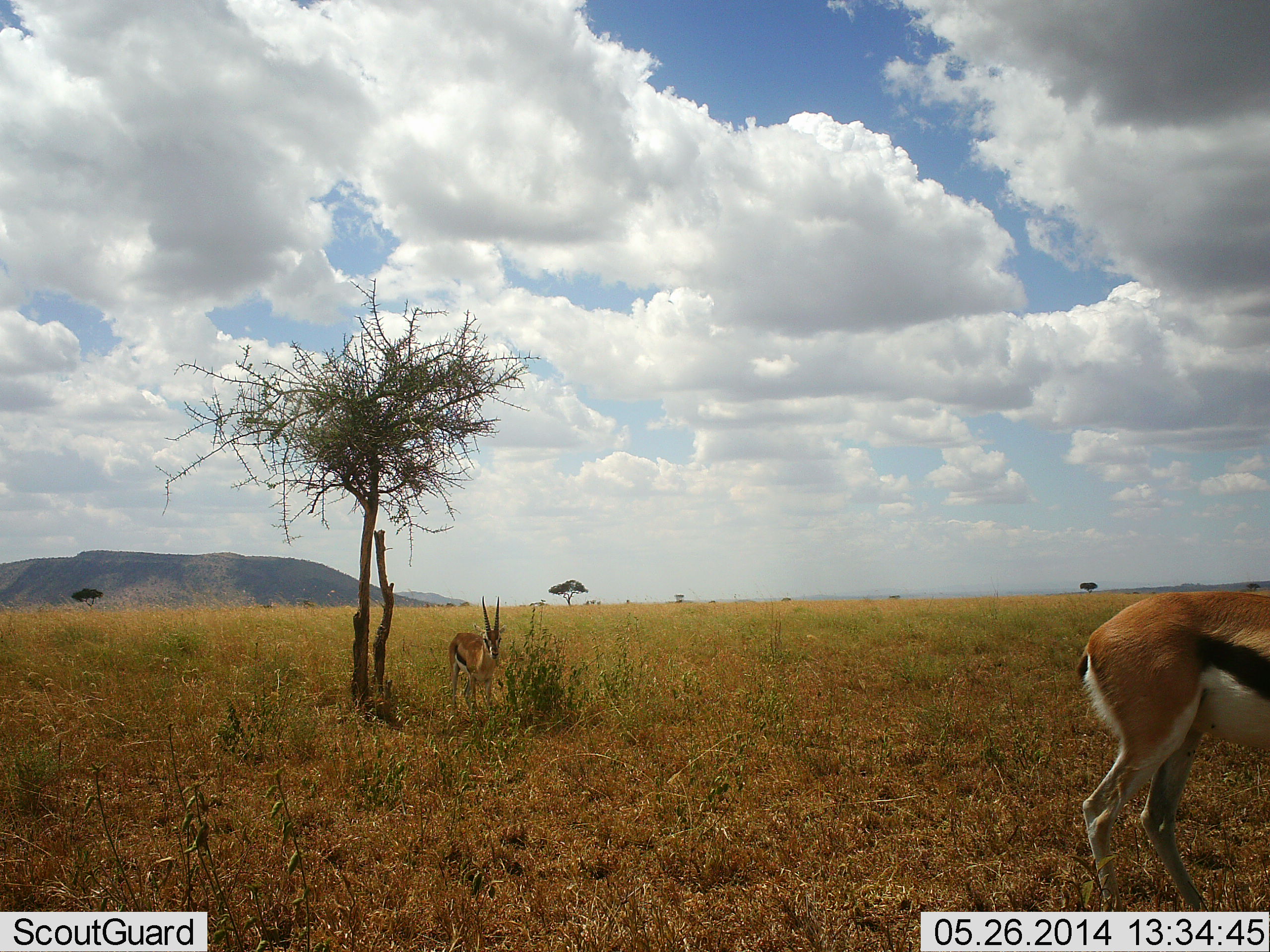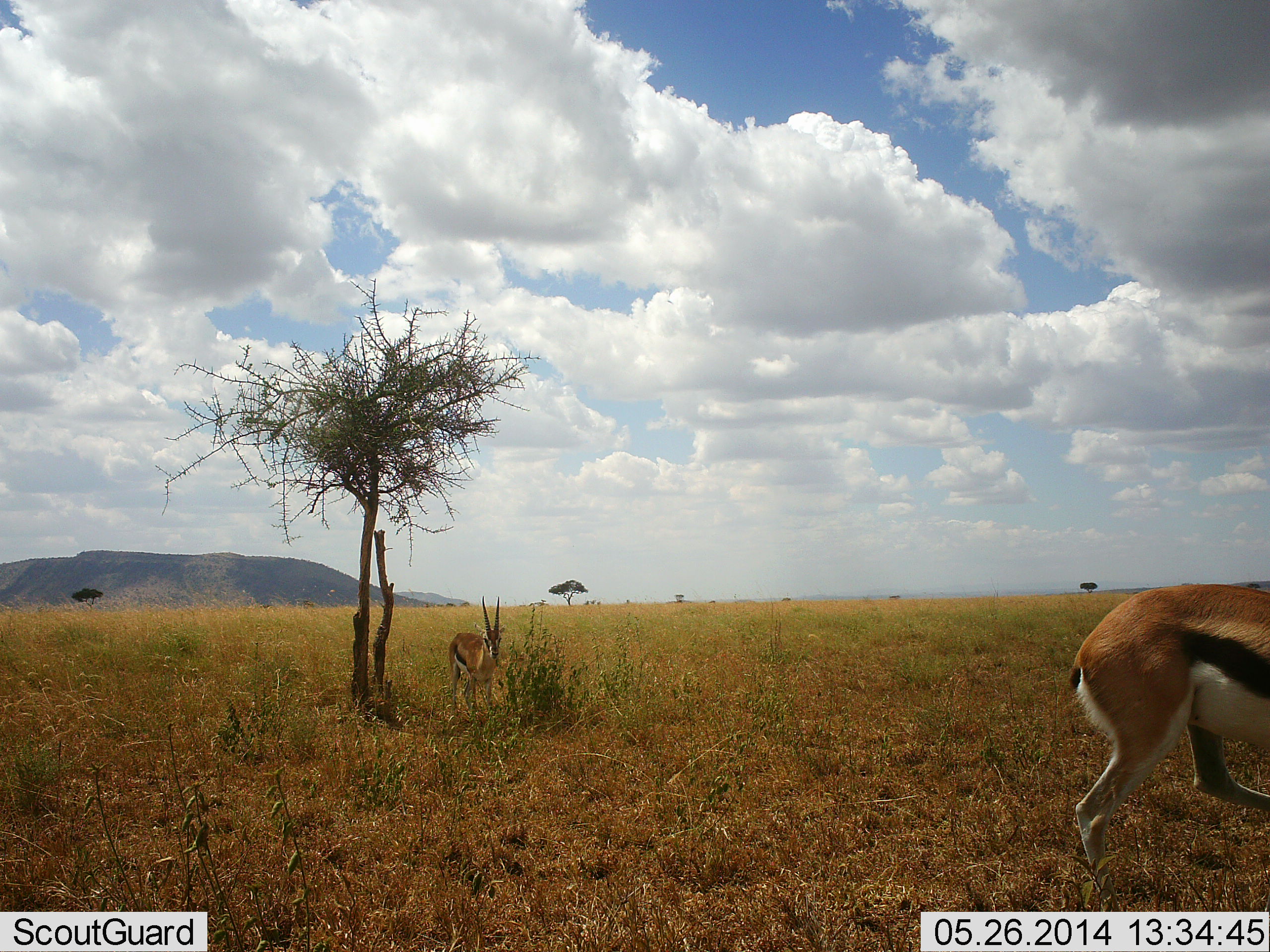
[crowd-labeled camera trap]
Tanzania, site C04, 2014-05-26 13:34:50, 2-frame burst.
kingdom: Animalia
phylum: Chordata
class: Mammalia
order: Artiodactyla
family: Bovidae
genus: Eudorcas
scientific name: Eudorcas thomsonii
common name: thomson's gazelle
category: gazellethomsons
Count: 2.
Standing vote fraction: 100%.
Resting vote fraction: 0%.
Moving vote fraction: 30%.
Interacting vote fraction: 0%.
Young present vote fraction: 0%.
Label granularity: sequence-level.